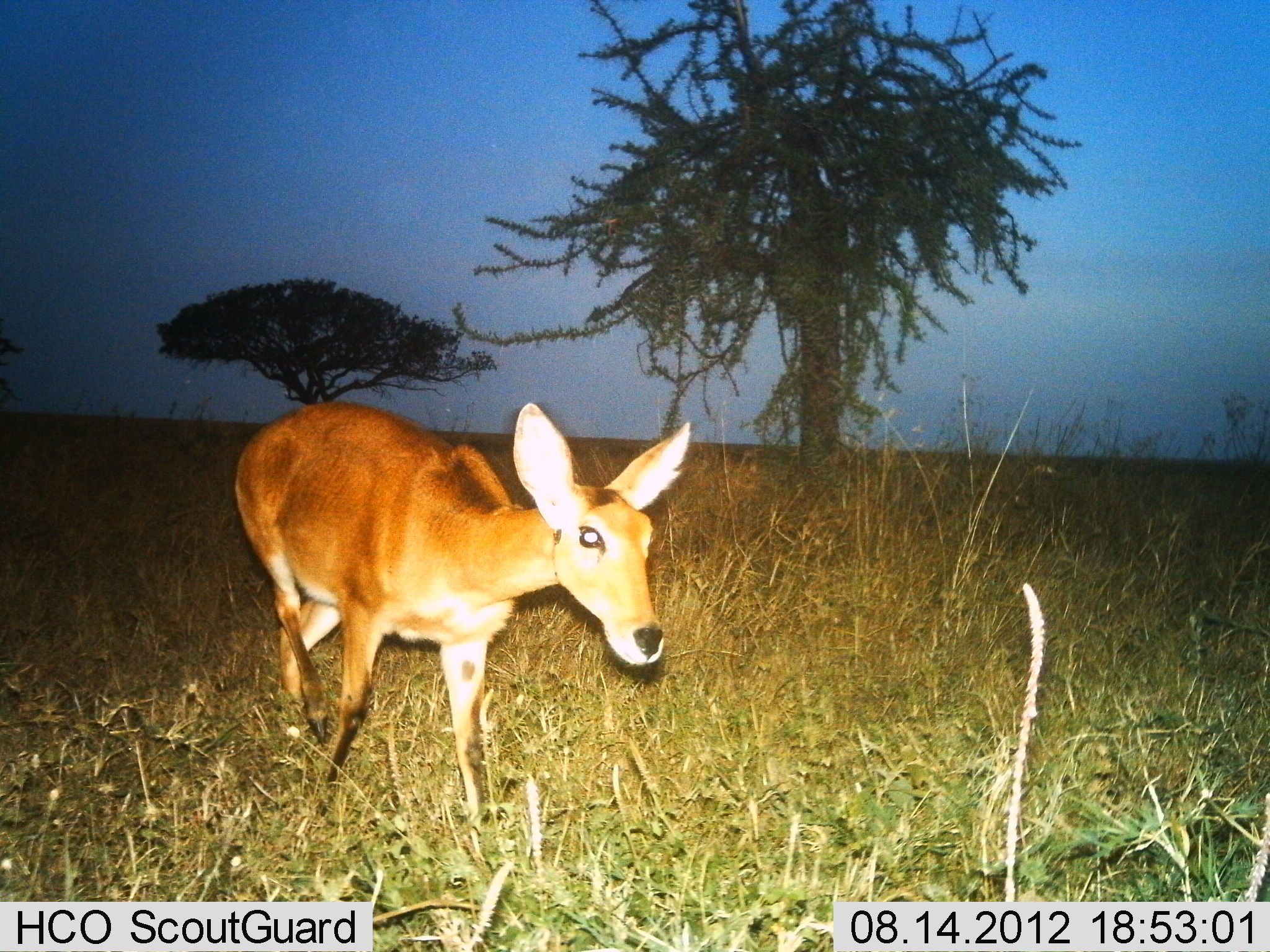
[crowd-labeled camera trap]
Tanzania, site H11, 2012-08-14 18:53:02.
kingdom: Animalia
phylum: Chordata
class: Mammalia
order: Artiodactyla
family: Bovidae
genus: Redunca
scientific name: Redunca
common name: reedbuck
Reedbuck (Redunca), count 1. Behavior (volunteer vote fractions): standing 40%, resting 0%, moving 60%, interacting 0%. Young present (vote fraction): 10%. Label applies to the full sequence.